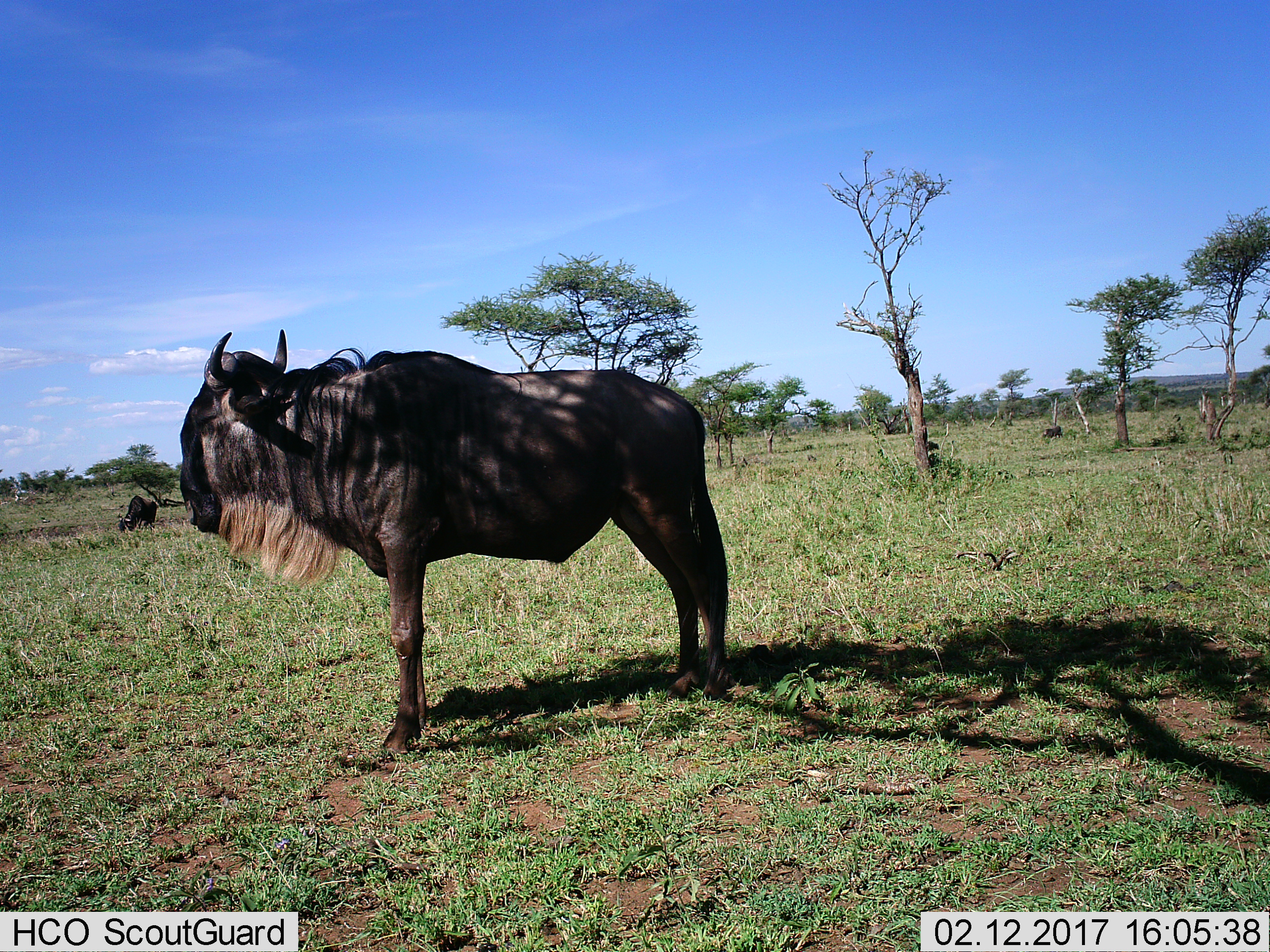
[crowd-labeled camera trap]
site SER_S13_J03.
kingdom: Animalia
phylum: Chordata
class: Mammalia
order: Artiodactyla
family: Bovidae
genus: Connochaetes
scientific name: Connochaetes taurinus taurinus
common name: blue wildebeest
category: wildebeestblue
Wildebeestblue (blue wildebeest) (Connochaetes taurinus taurinus), count 2. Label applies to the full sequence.